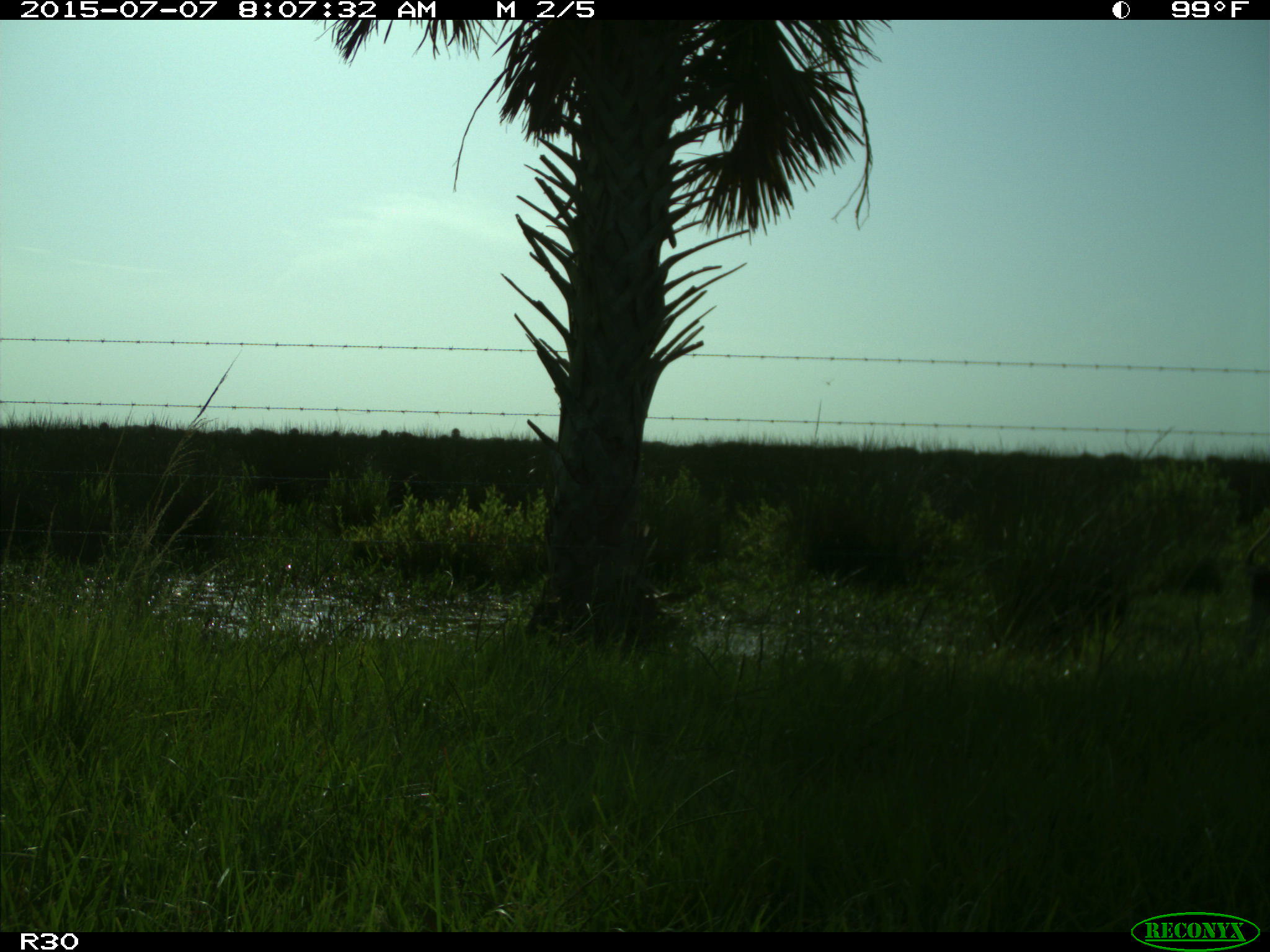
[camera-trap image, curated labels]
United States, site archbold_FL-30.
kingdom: Animalia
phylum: Chordata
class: Mammalia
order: Artiodactyla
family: Bovidae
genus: Bos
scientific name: Bos taurus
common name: domestic cow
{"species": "Bos taurus (domestic cow)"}